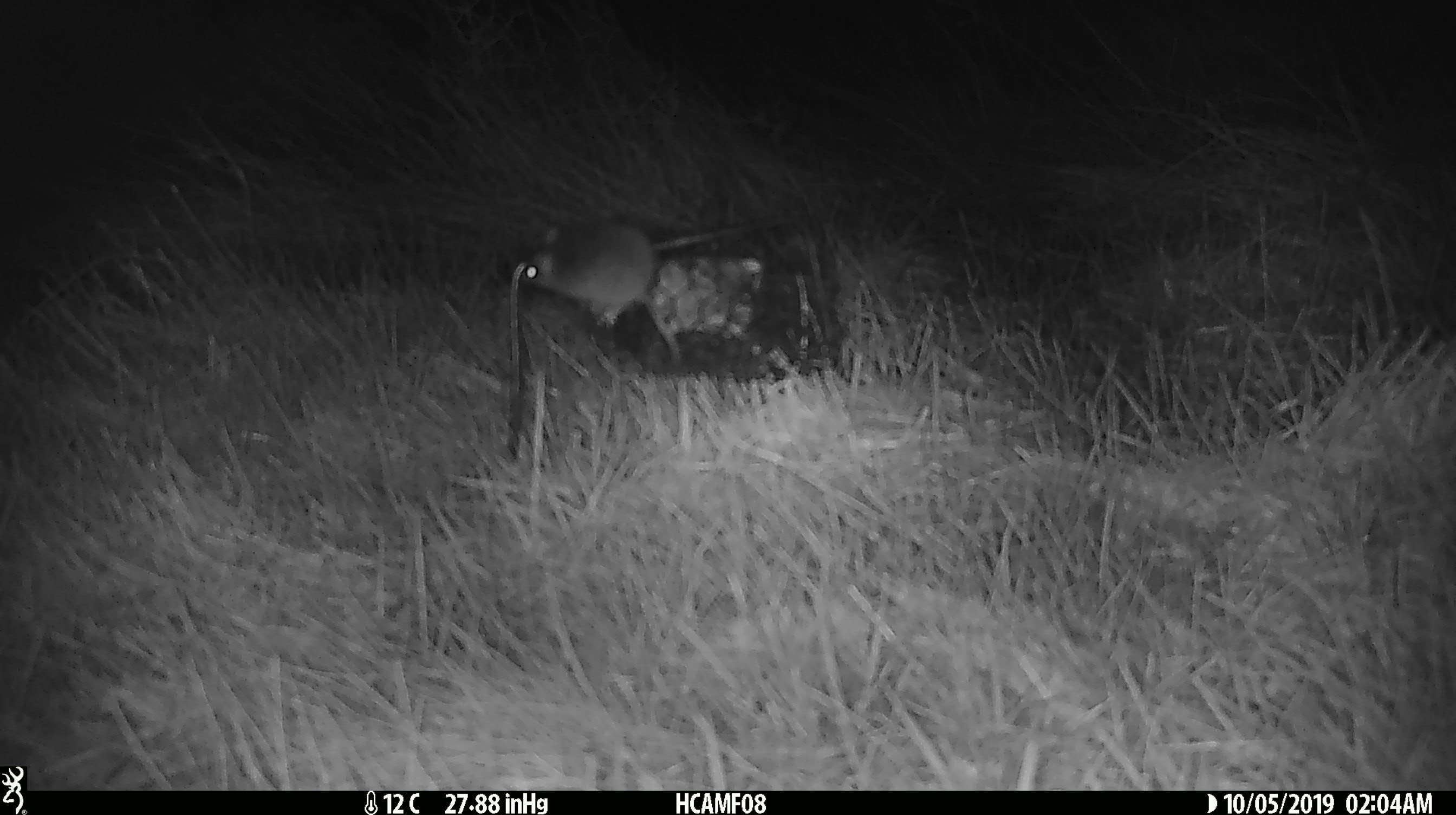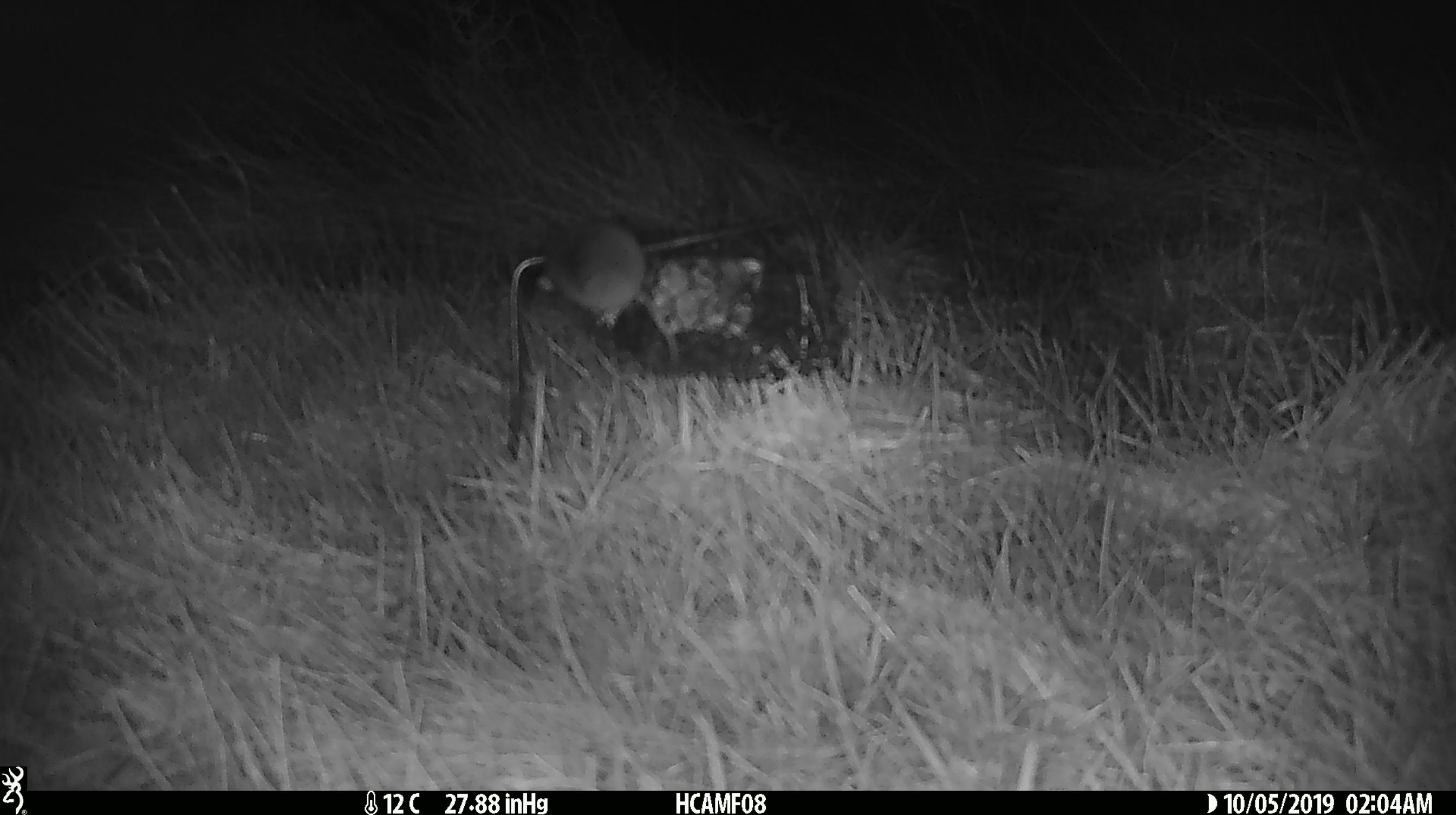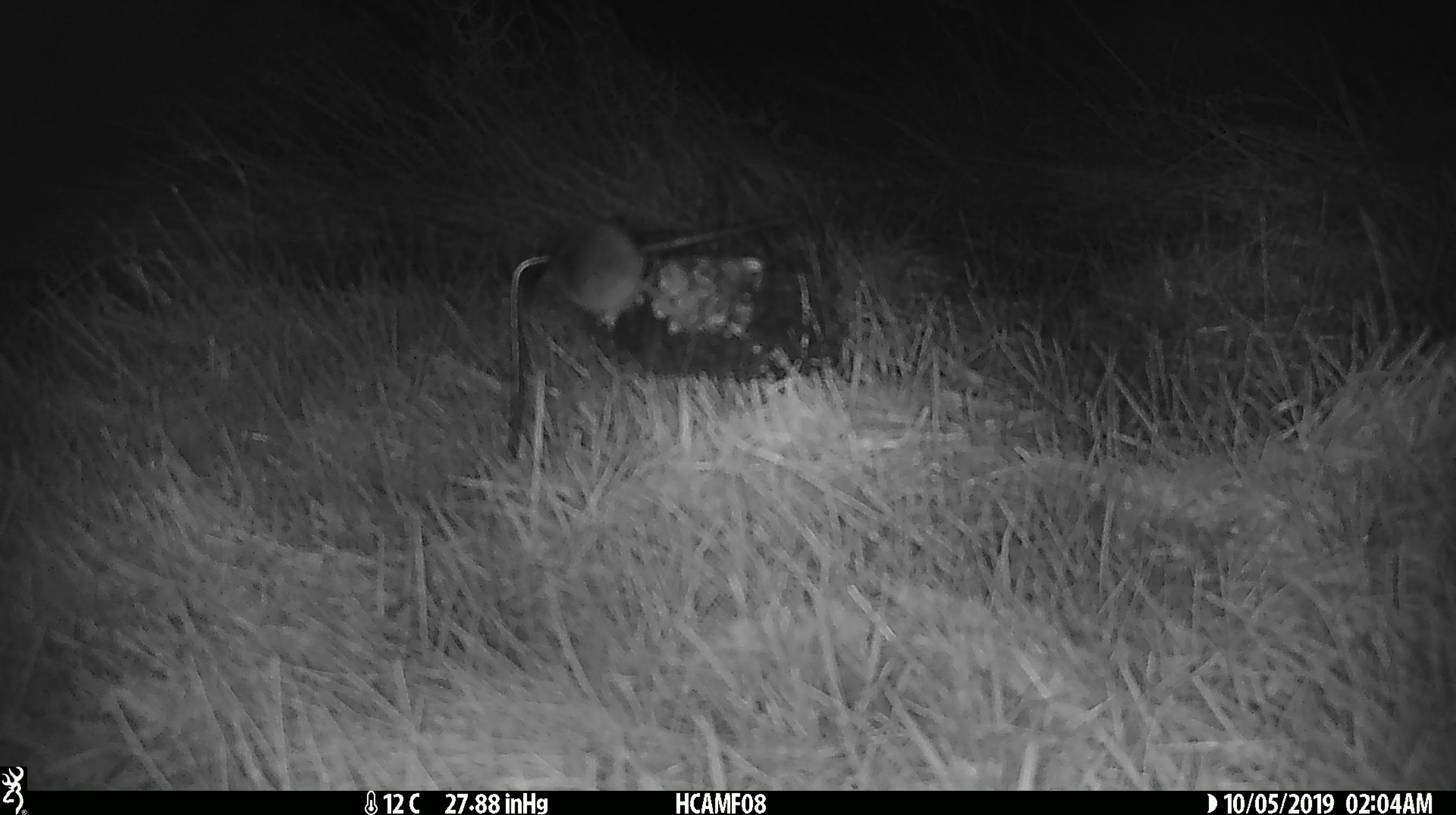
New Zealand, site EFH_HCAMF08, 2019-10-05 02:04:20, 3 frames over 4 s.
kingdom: Animalia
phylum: Chordata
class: Mammalia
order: Rodentia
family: Muridae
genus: Mus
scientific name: Mus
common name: mouse